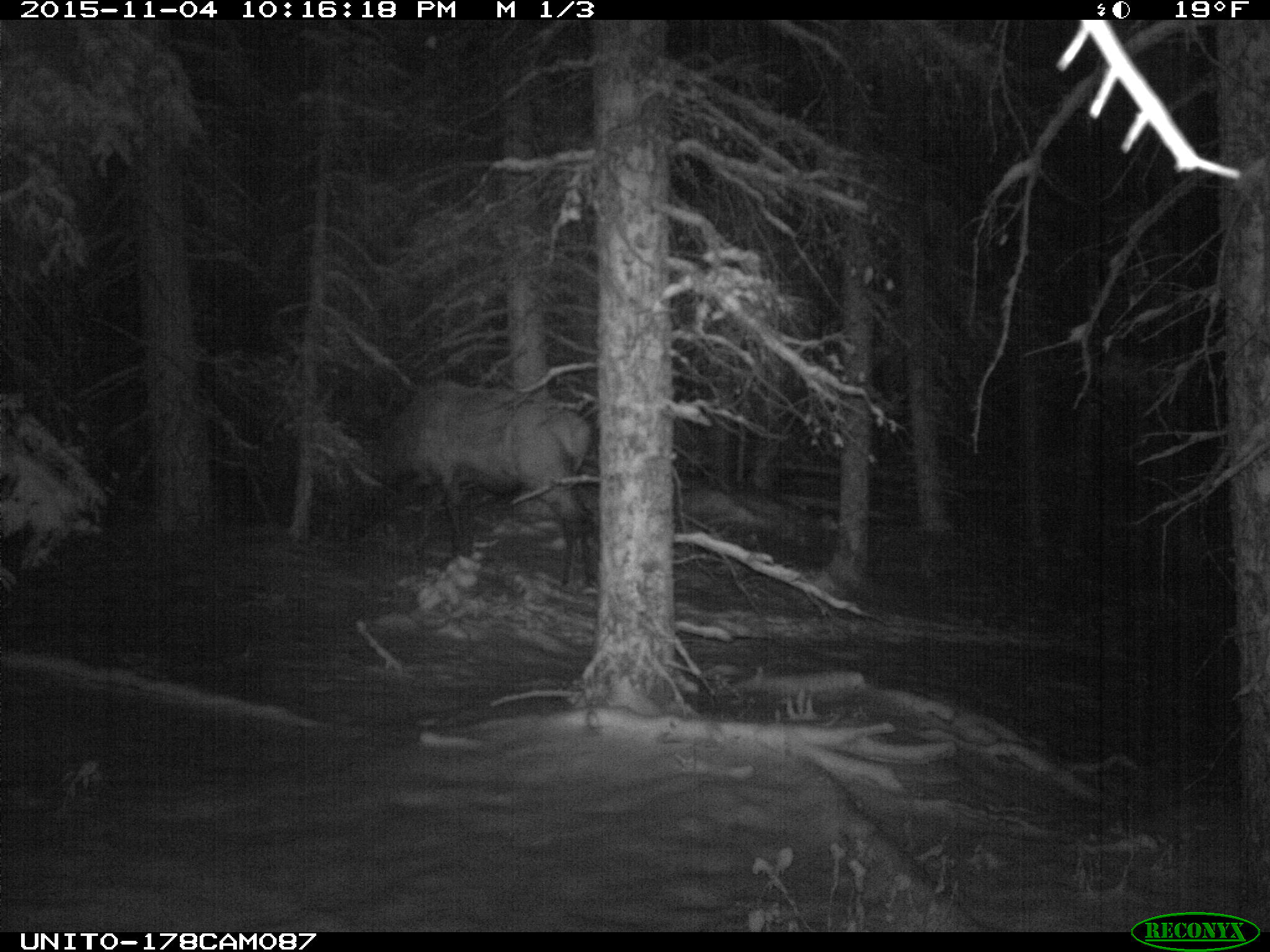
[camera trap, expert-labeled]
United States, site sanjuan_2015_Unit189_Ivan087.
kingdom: Animalia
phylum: Chordata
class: Mammalia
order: Artiodactyla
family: Cervidae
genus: Cervus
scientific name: Cervus elaphus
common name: red deer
Cervus elaphus (red deer).